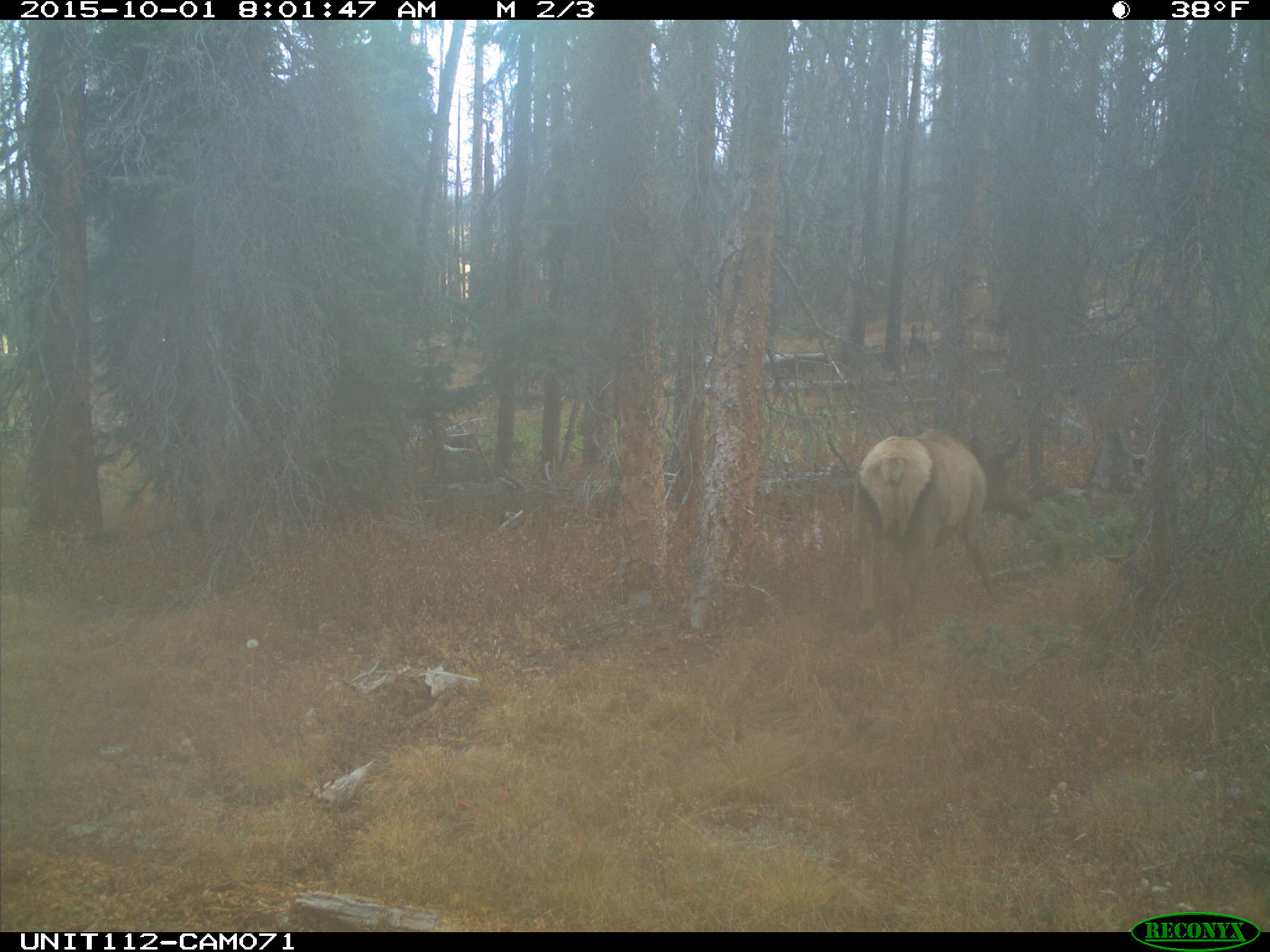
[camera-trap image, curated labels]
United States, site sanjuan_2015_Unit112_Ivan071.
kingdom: Animalia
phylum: Chordata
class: Mammalia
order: Artiodactyla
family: Cervidae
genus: Cervus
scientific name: Cervus elaphus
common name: red deer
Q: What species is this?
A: Cervus elaphus (red deer).